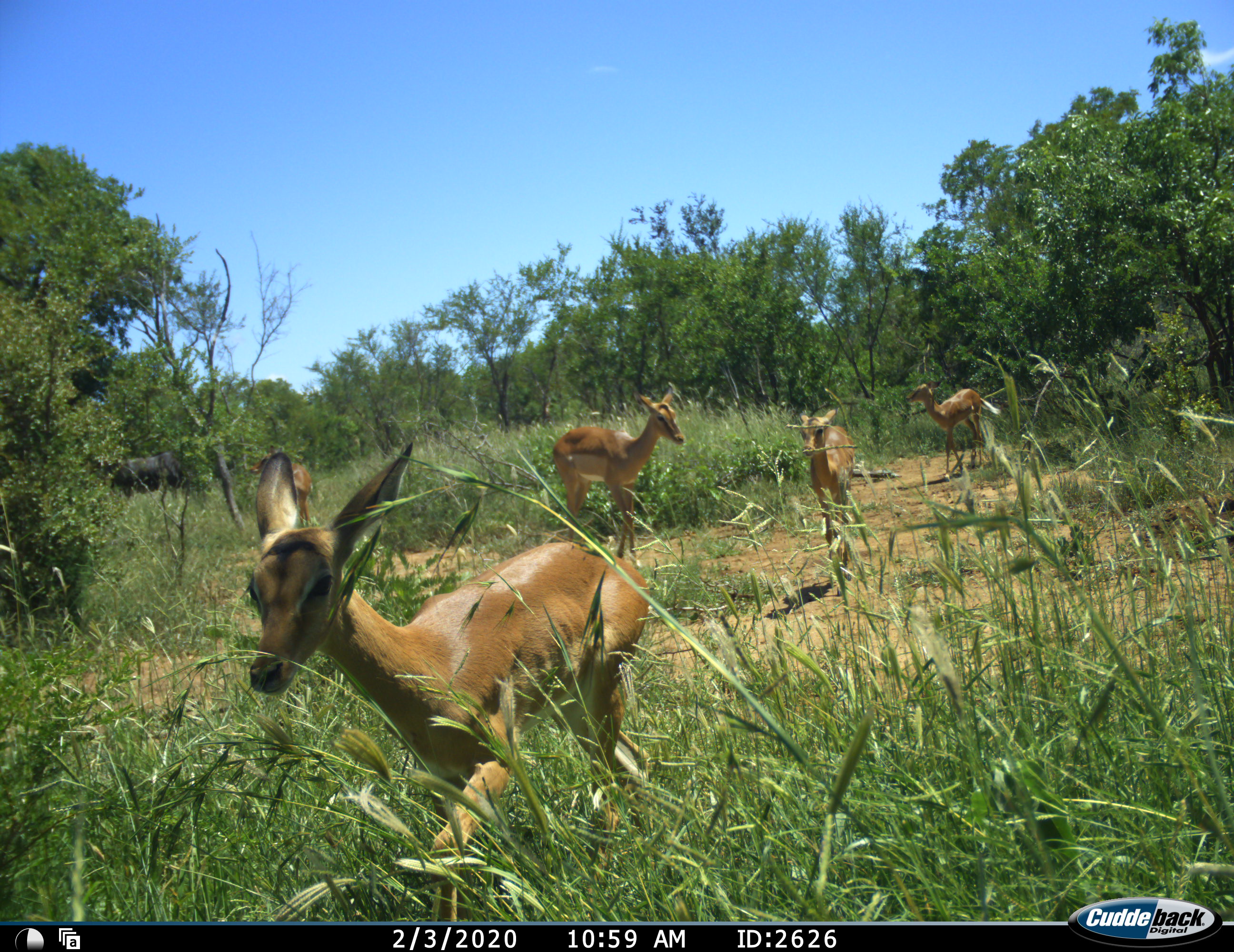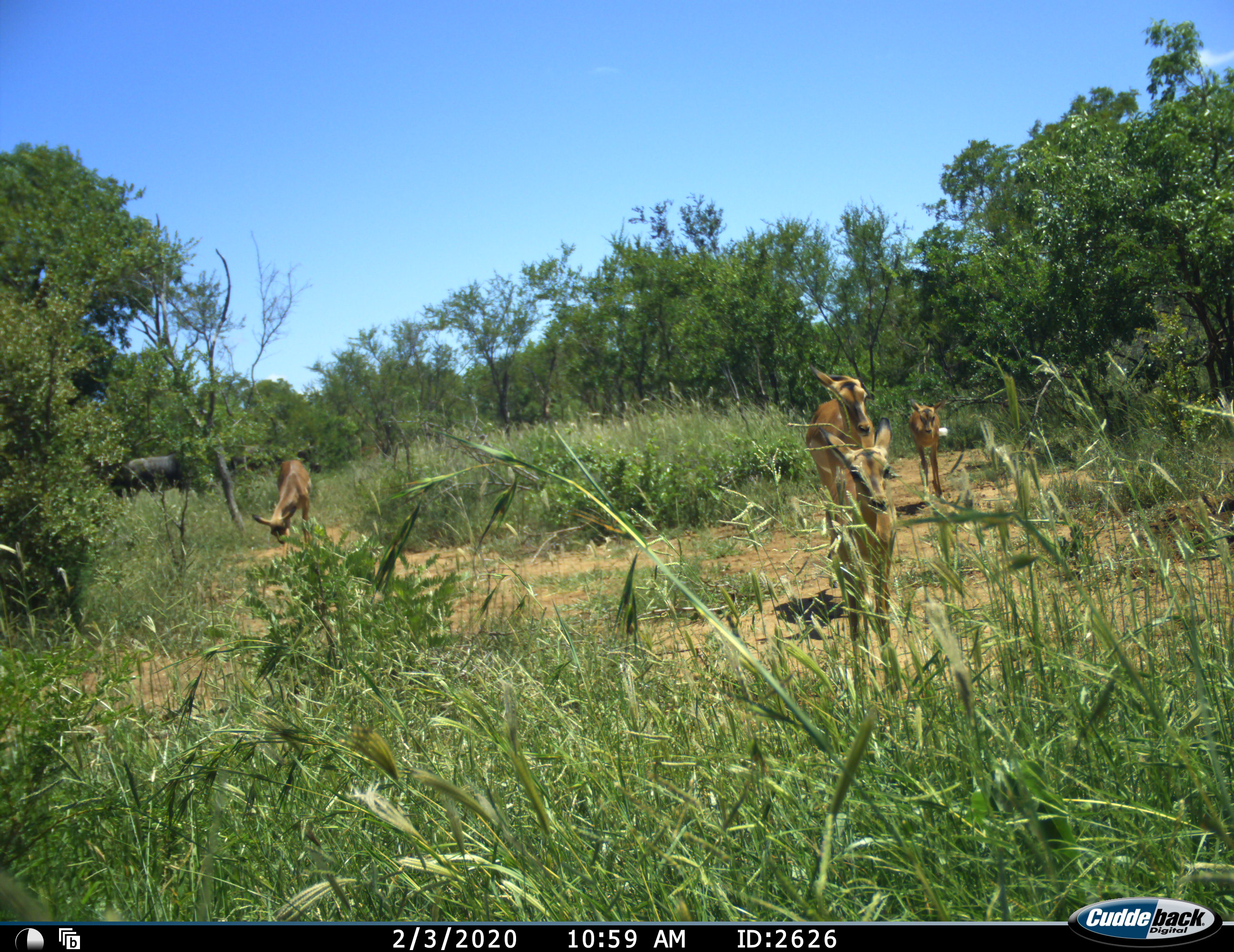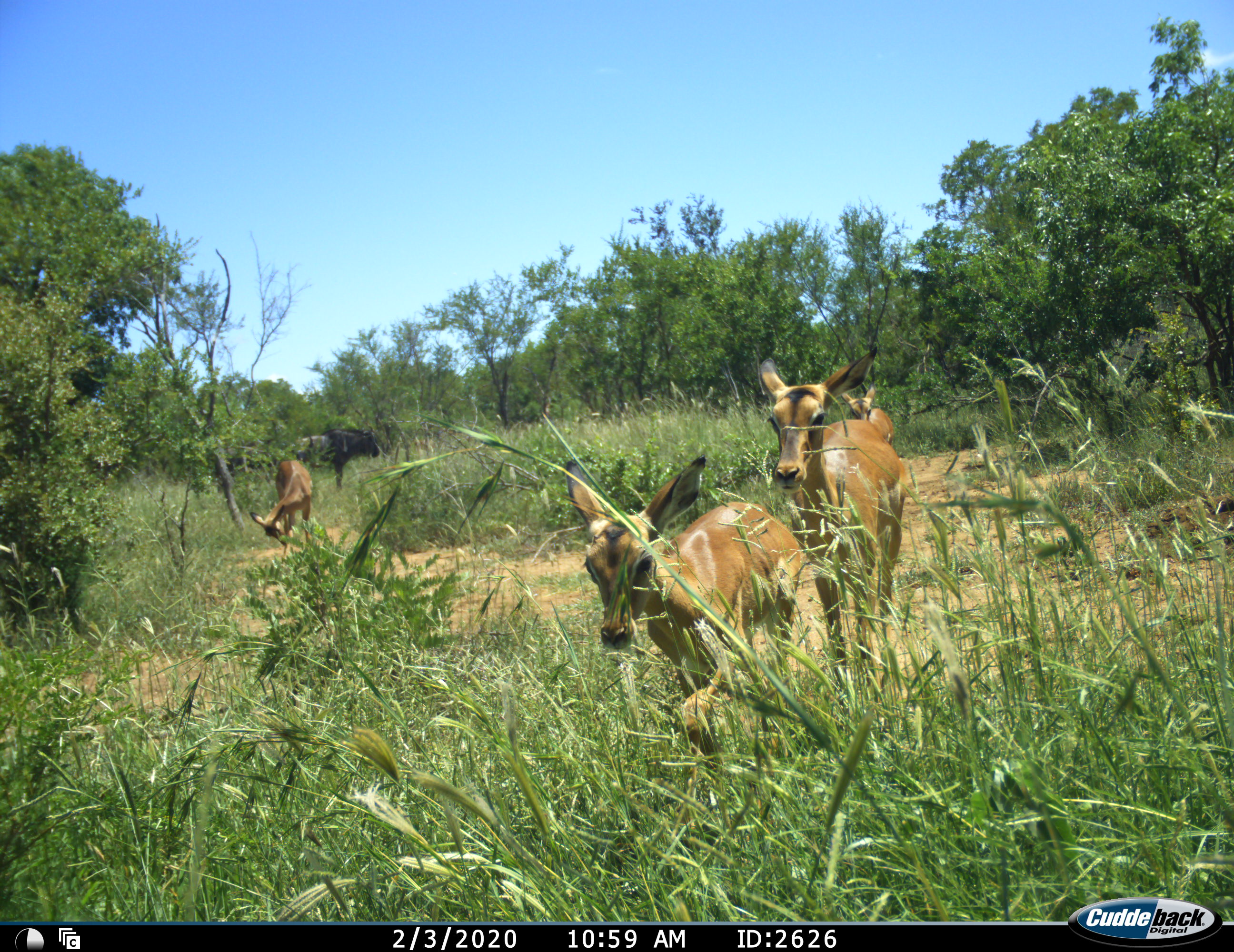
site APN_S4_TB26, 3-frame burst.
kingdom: Animalia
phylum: Chordata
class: Mammalia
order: Artiodactyla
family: Bovidae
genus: Aepyceros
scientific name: Aepyceros melampus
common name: impala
Impala (Aepyceros melampus), count 5. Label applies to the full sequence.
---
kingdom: Animalia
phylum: Chordata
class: Mammalia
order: Artiodactyla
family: Bovidae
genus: Connochaetes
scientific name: Connochaetes taurinus taurinus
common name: blue wildebeest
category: wildebeestblue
Wildebeestblue (blue wildebeest) (Connochaetes taurinus taurinus), count 1. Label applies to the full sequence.